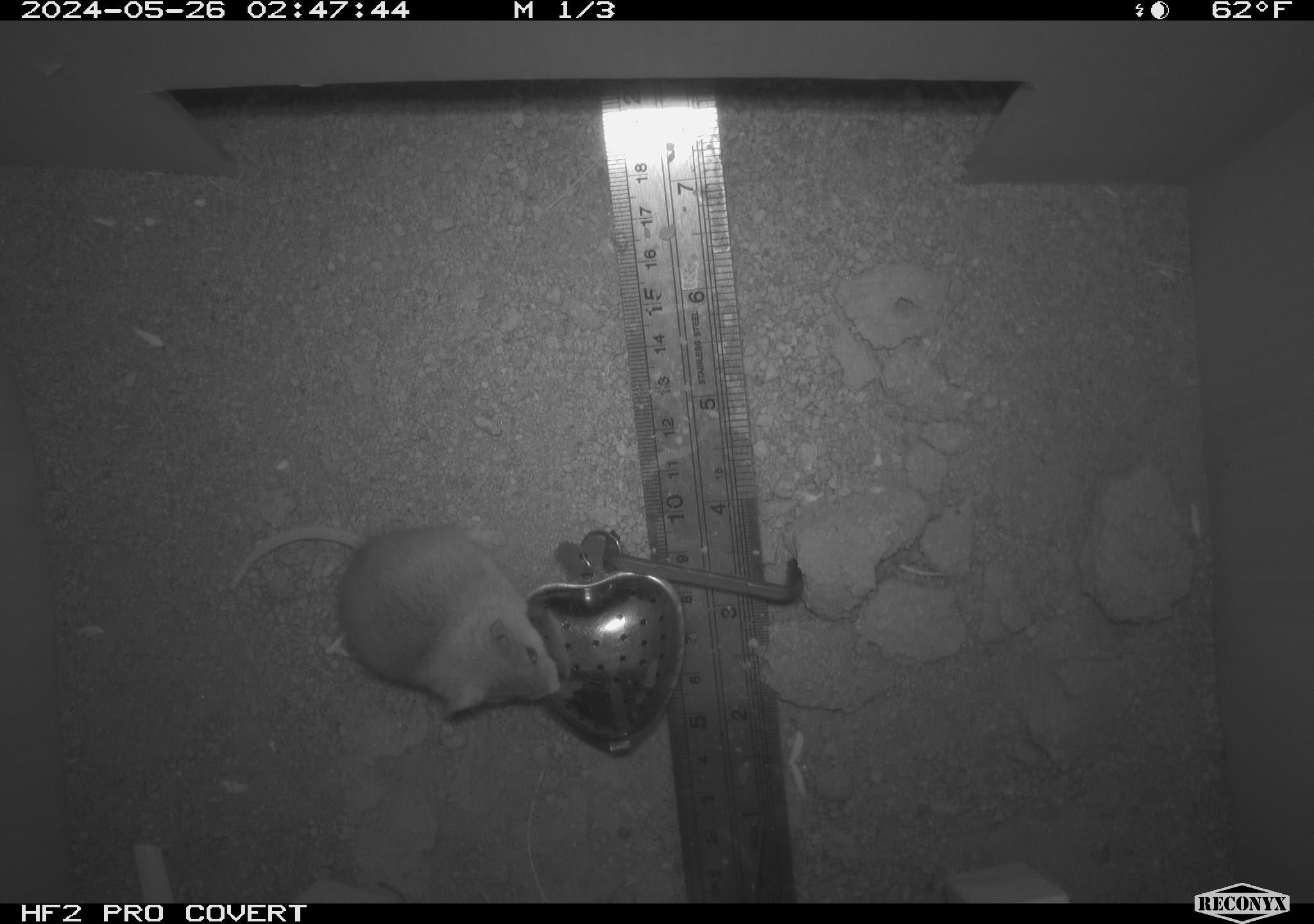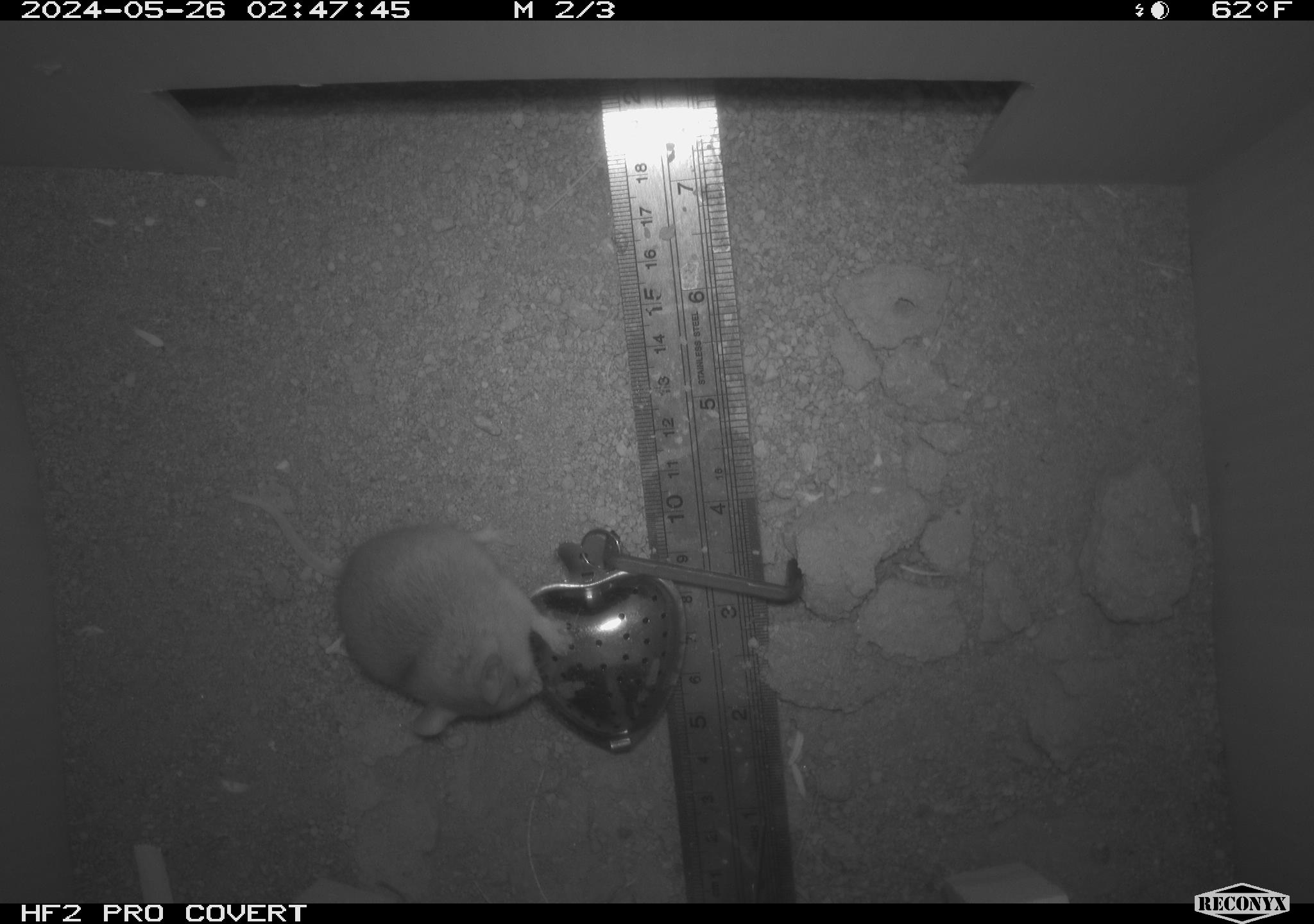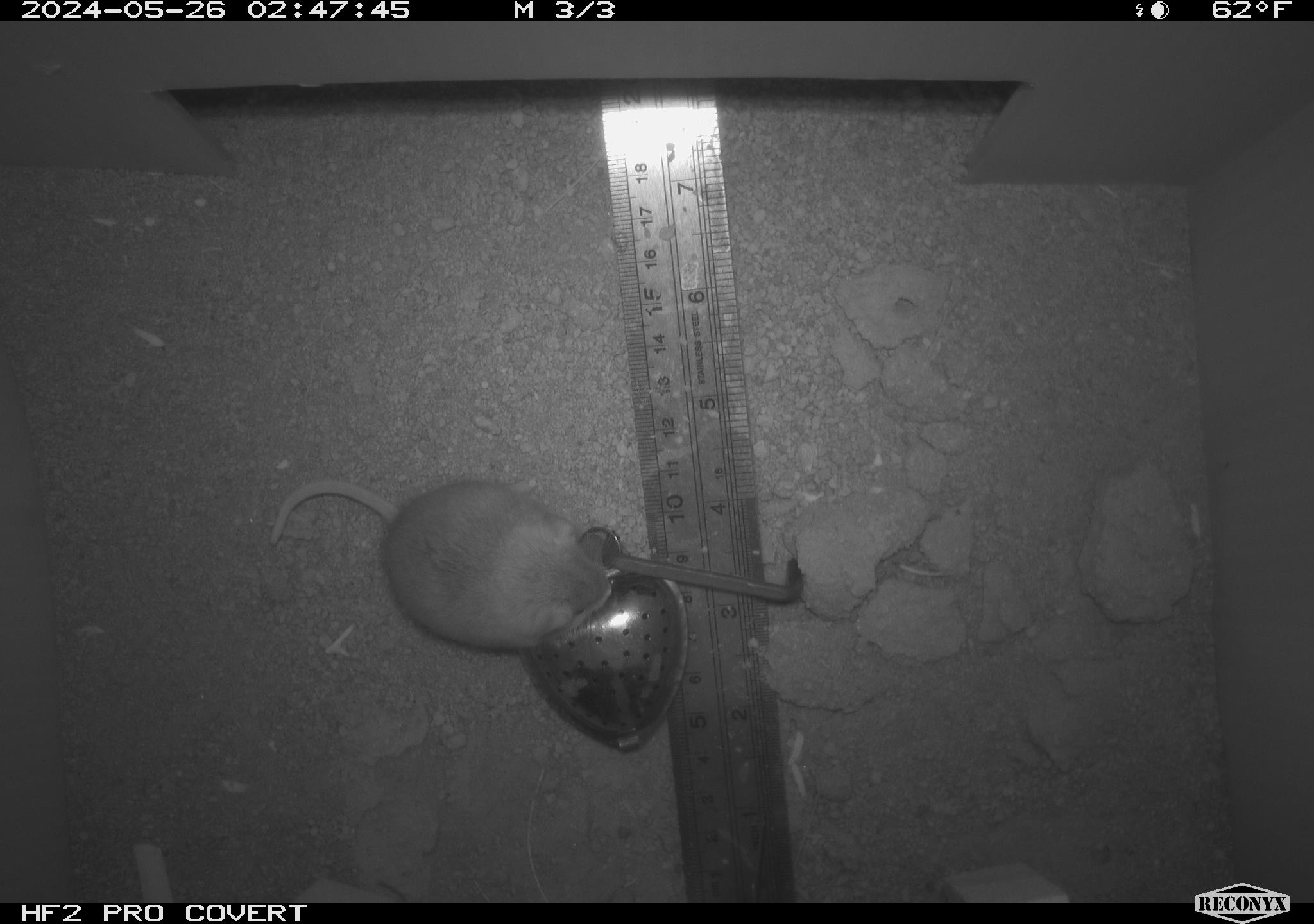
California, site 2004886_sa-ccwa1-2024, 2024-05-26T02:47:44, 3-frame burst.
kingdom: Animalia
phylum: Chordata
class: Mammalia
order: Rodentia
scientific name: Rodentia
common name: mouse species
Mouse species (Rodentia).